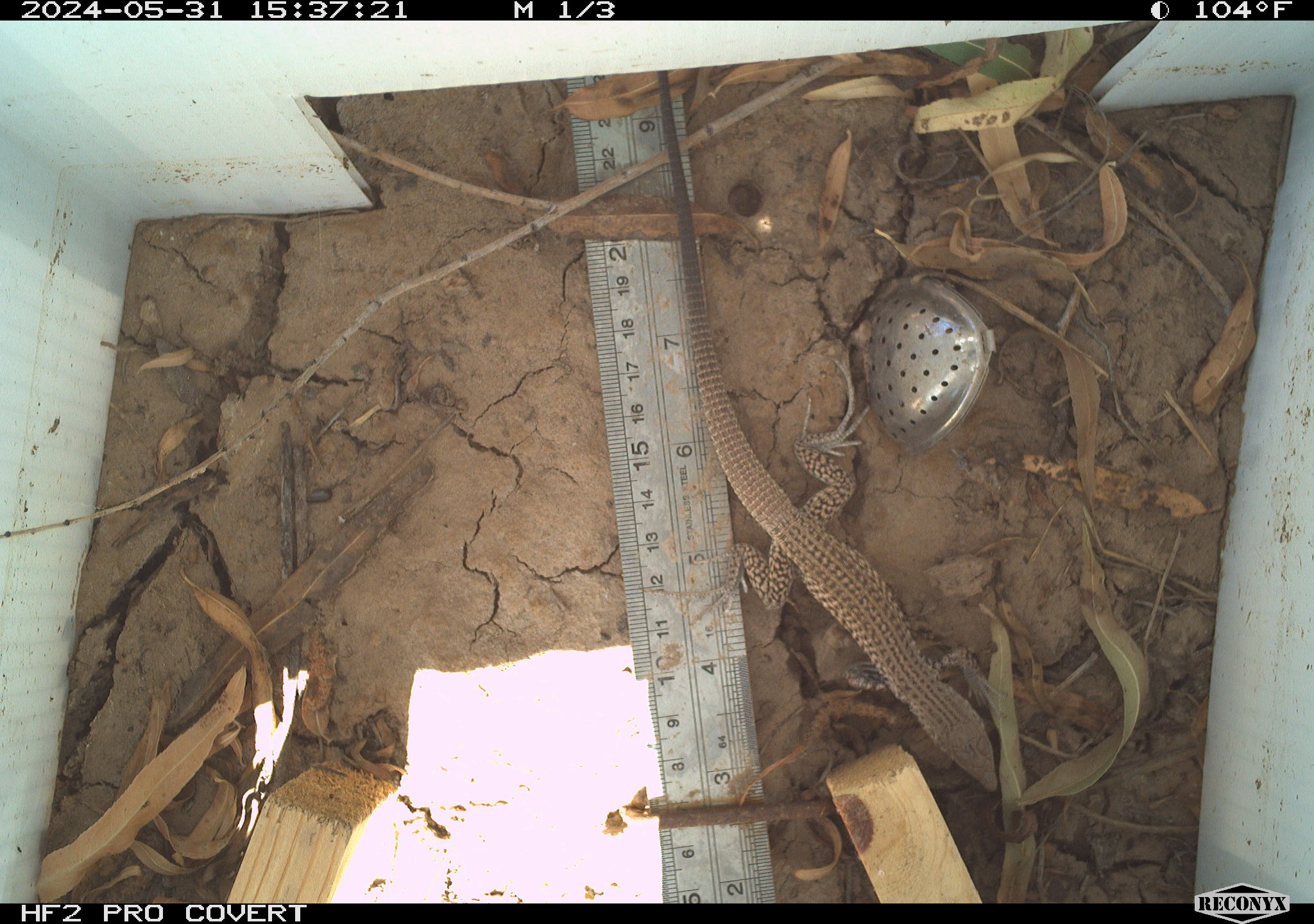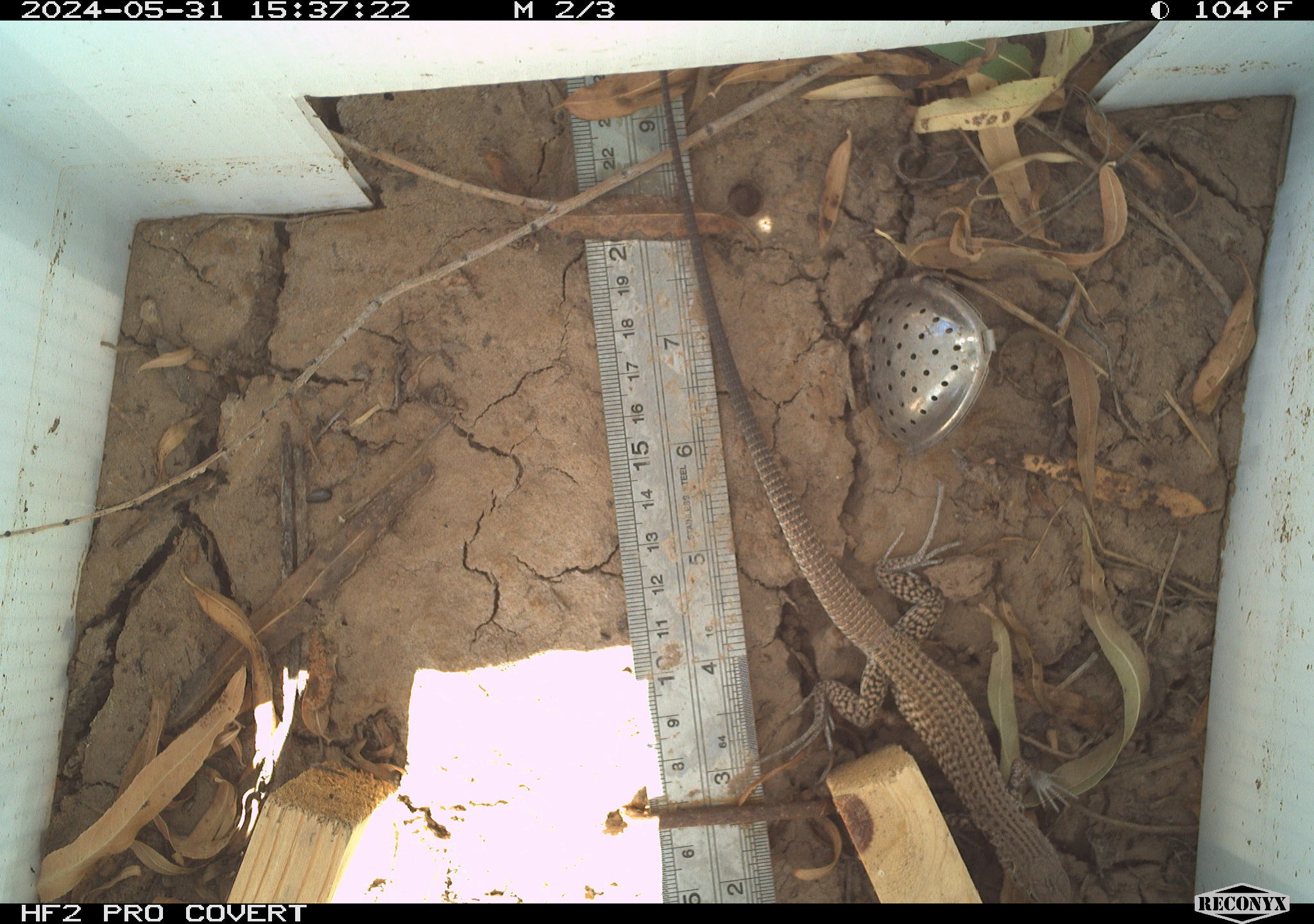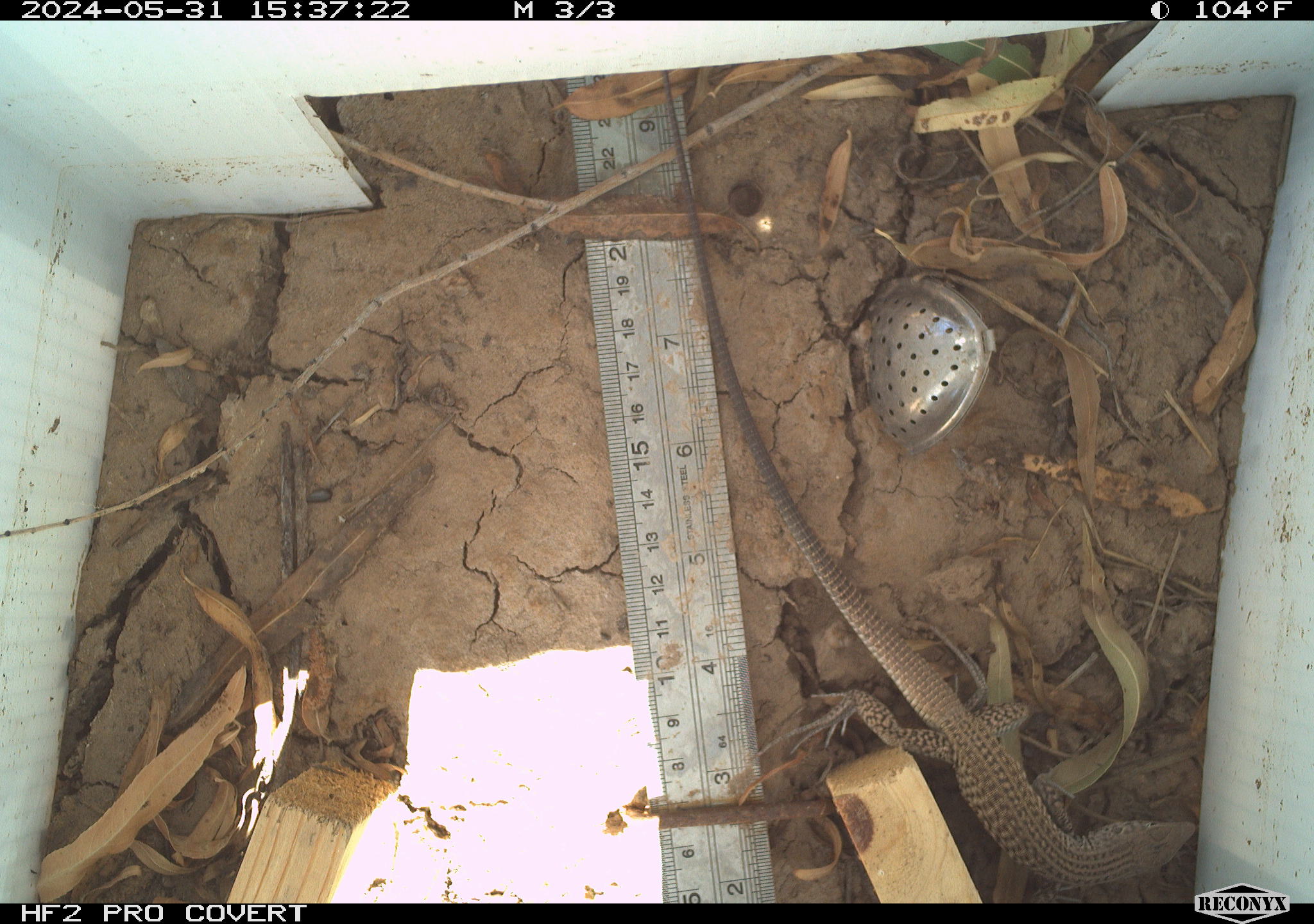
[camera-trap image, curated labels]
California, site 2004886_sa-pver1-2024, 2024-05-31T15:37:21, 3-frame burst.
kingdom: Animalia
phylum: Chordata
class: Reptilia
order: Squamata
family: Teiidae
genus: Aspidoscelis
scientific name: Aspidoscelis tigris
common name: western whiptail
Western whiptail (Aspidoscelis tigris).